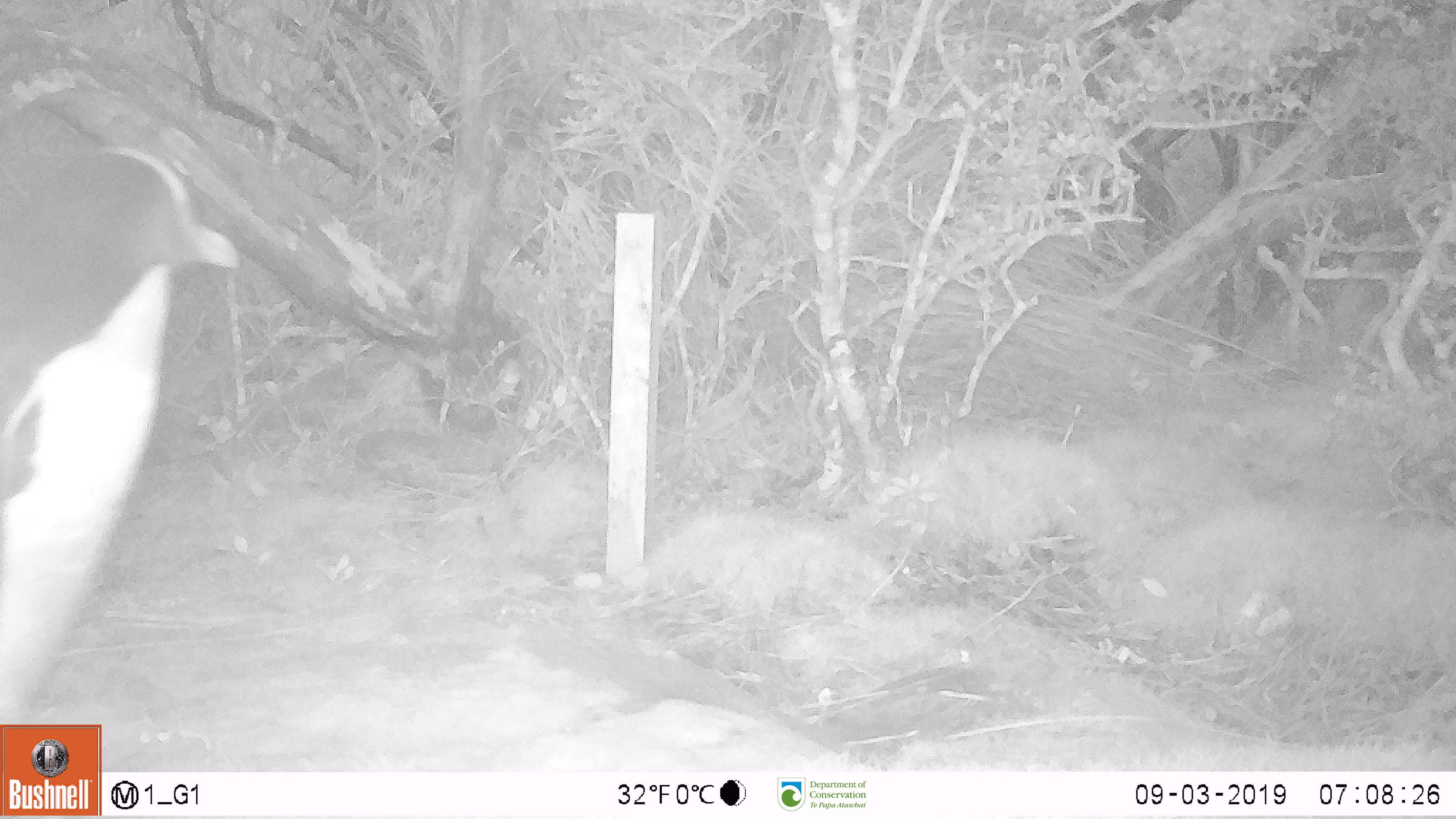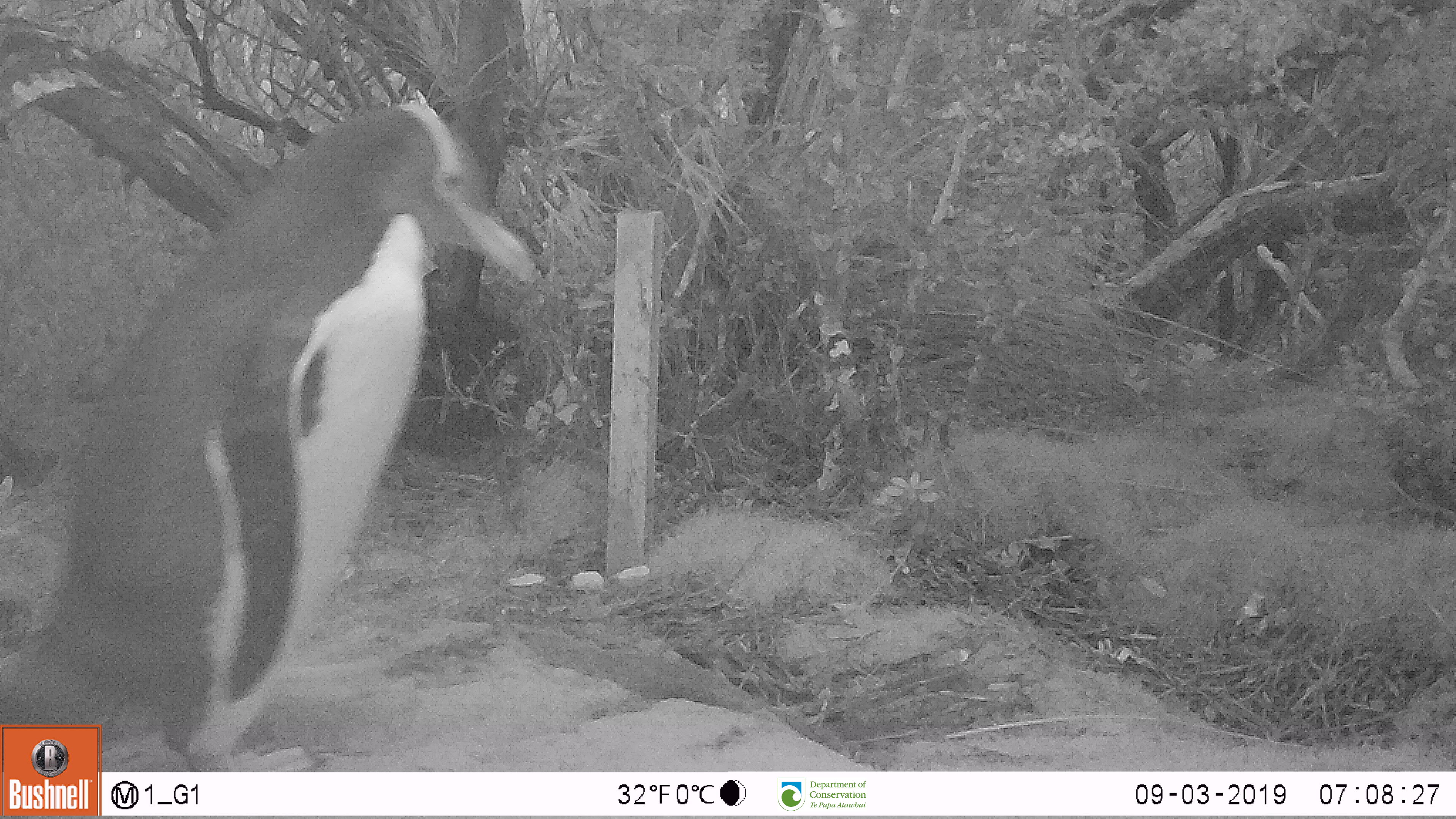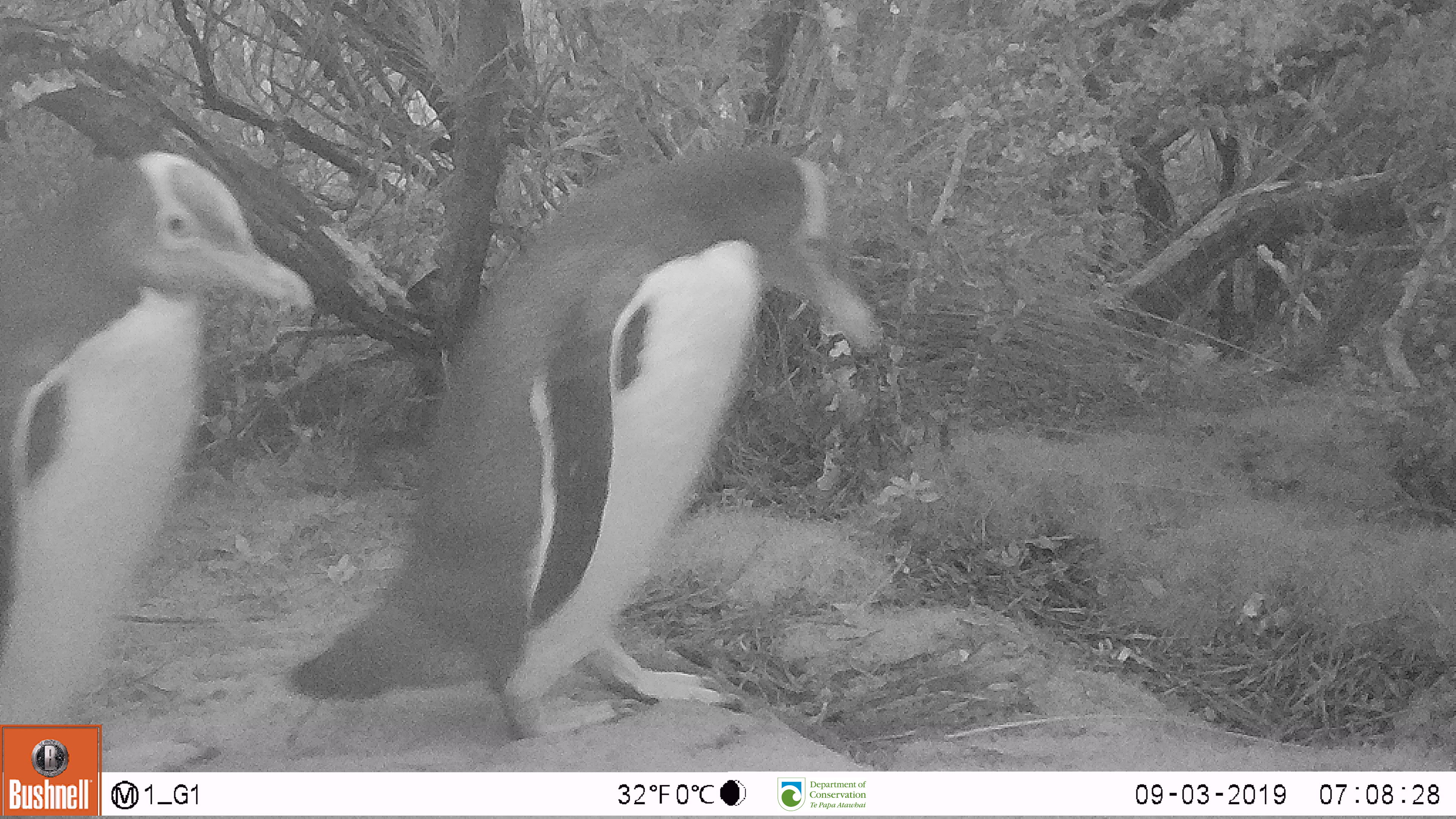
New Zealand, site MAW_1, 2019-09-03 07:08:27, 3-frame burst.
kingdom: Animalia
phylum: Chordata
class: Aves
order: Sphenisciformes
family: Spheniscidae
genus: Megadyptes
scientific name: Megadyptes antipodes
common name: yellow-eyed penguin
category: yellow eyed penguin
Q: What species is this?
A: Yellow eyed penguin (yellow-eyed penguin) (Megadyptes antipodes).